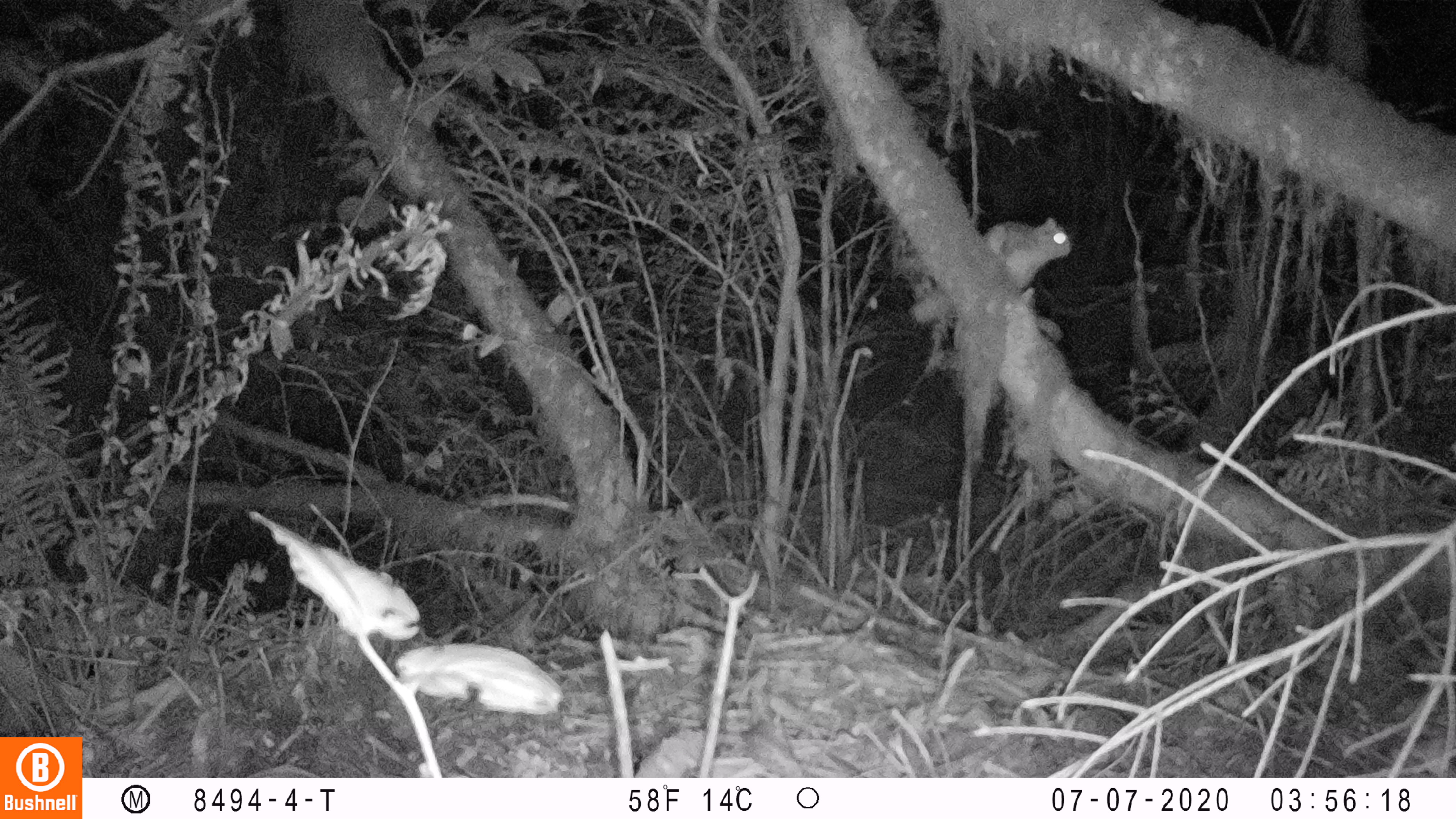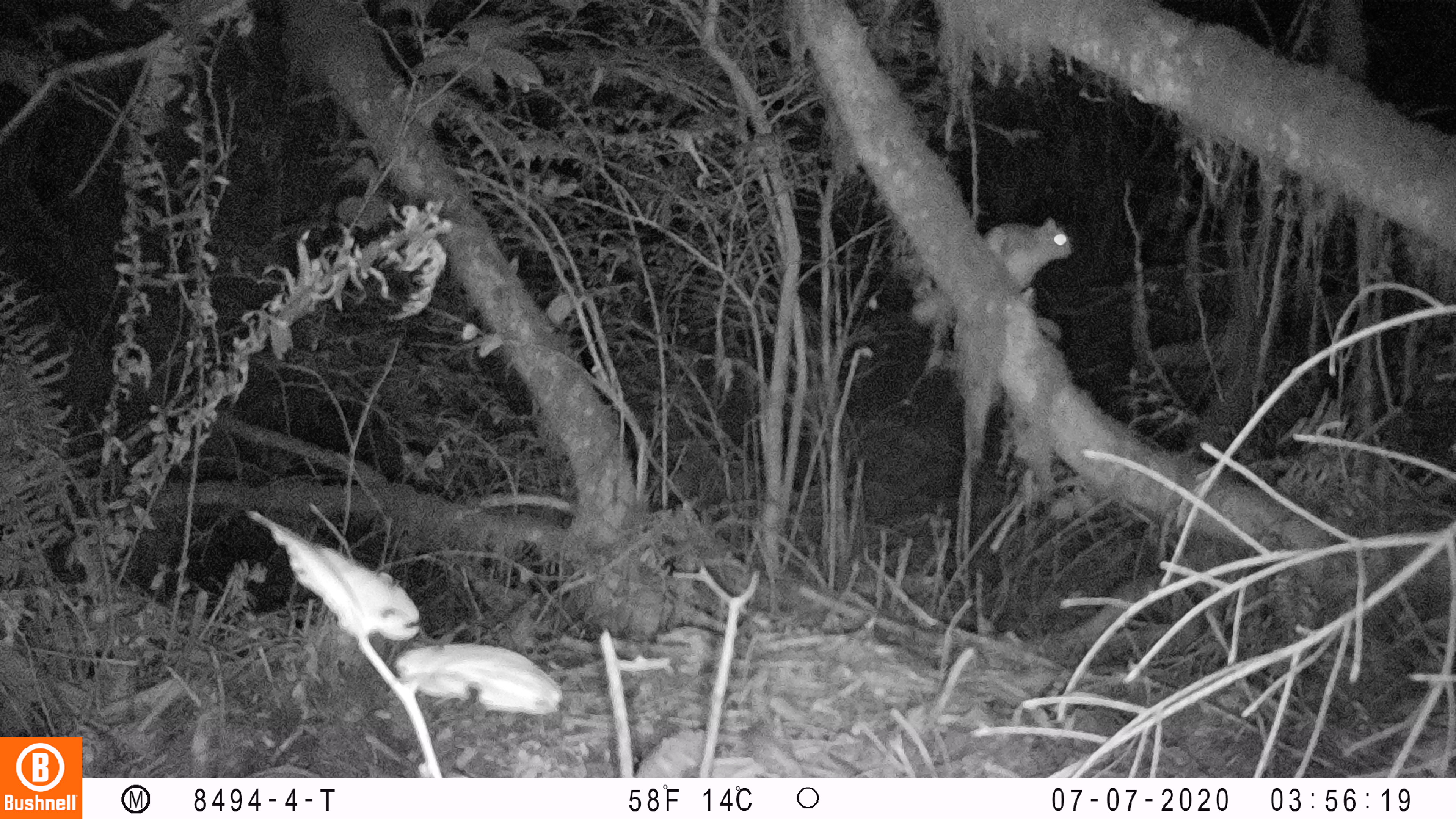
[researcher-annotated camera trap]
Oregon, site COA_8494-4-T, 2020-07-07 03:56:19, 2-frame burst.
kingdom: Animalia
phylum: Chordata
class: Mammalia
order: Rodentia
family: Sciuridae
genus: Glaucomys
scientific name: Glaucomys oregonensis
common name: humboldt's flying squirrel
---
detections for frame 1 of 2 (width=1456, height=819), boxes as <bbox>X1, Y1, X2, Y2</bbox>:
humboldt's flying squirrel: <bbox>978, 206, 1079, 291</bbox>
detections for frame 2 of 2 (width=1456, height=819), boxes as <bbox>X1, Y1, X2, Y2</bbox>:
humboldt's flying squirrel: <bbox>980, 210, 1080, 297</bbox>